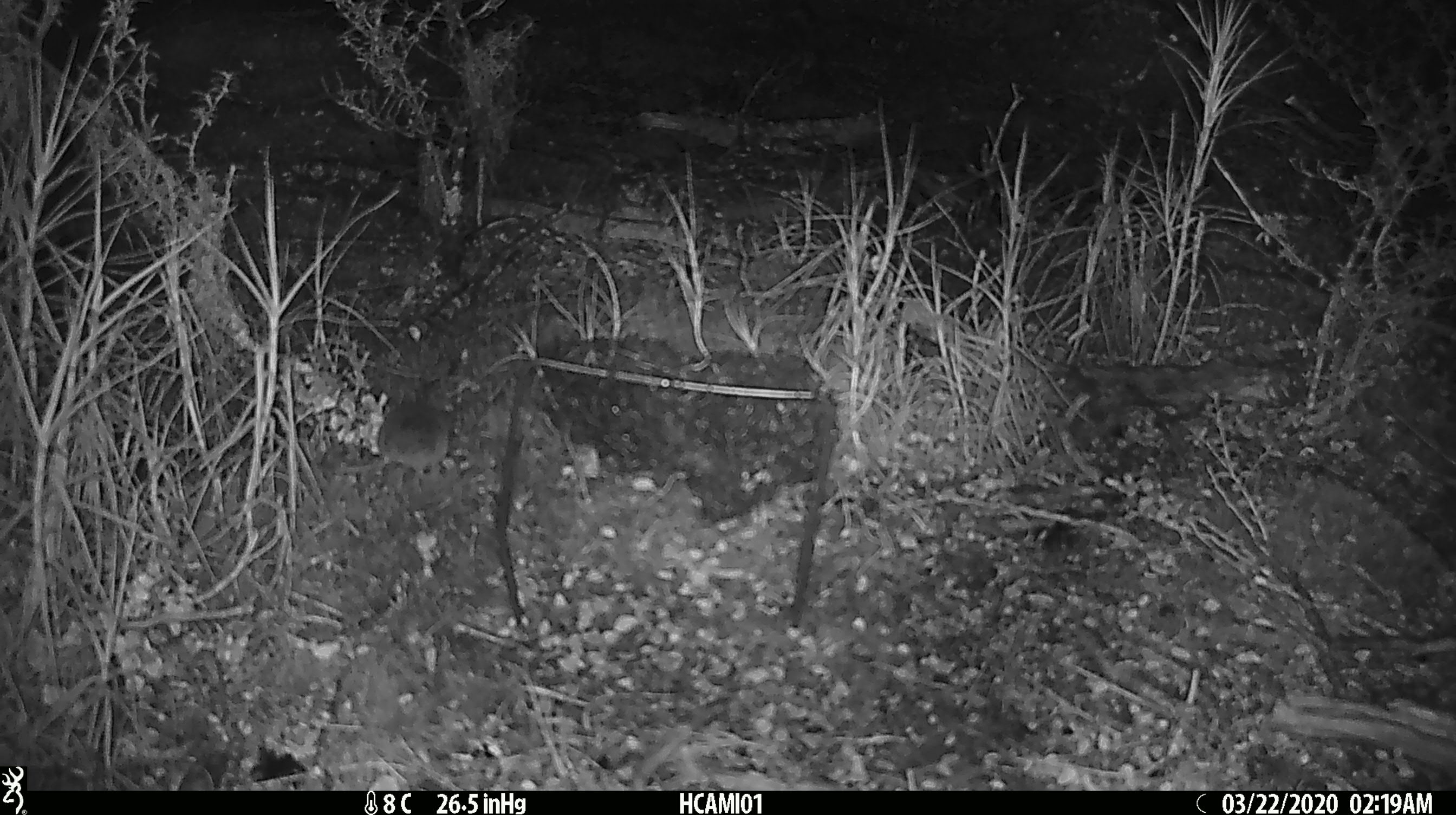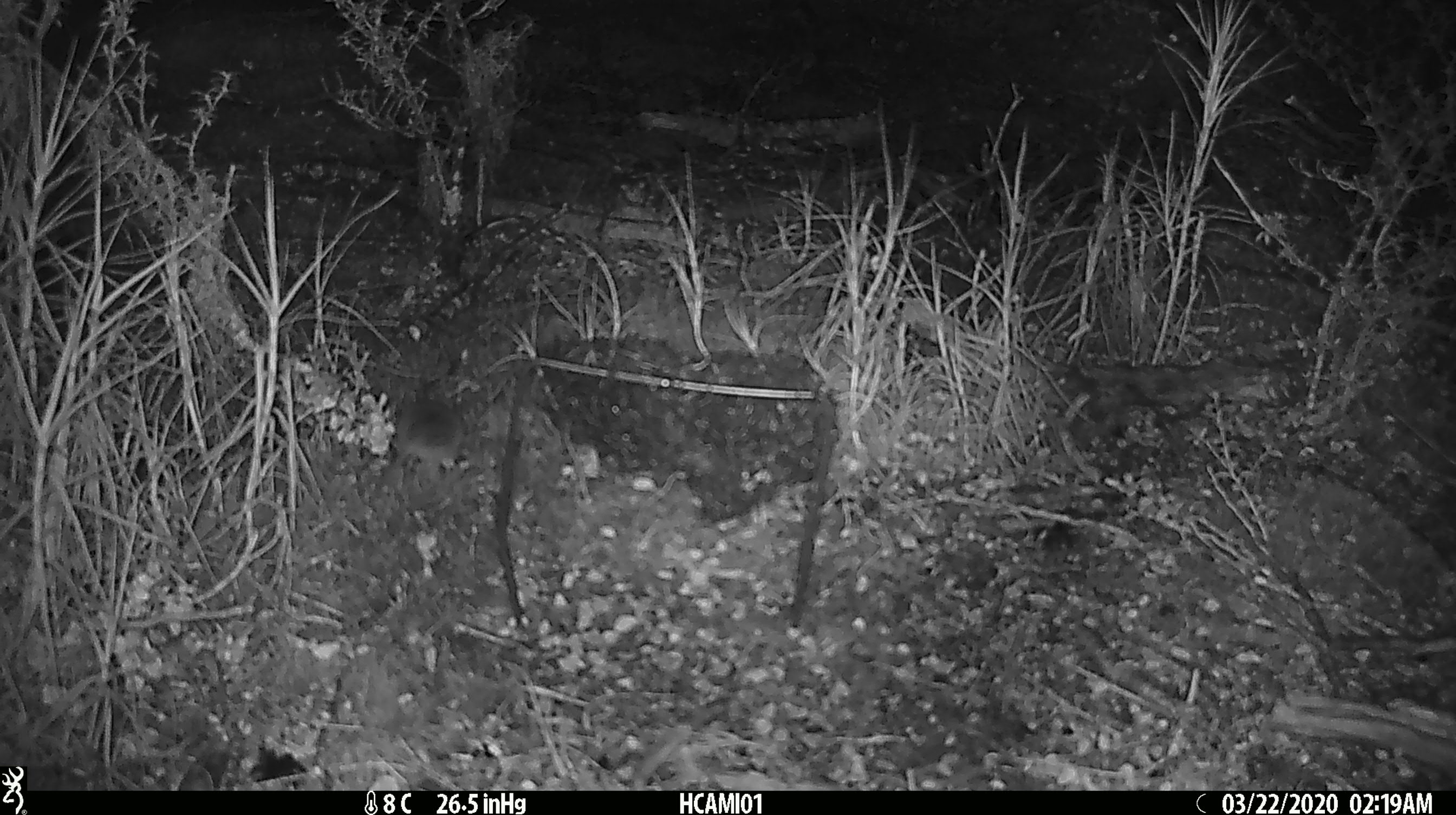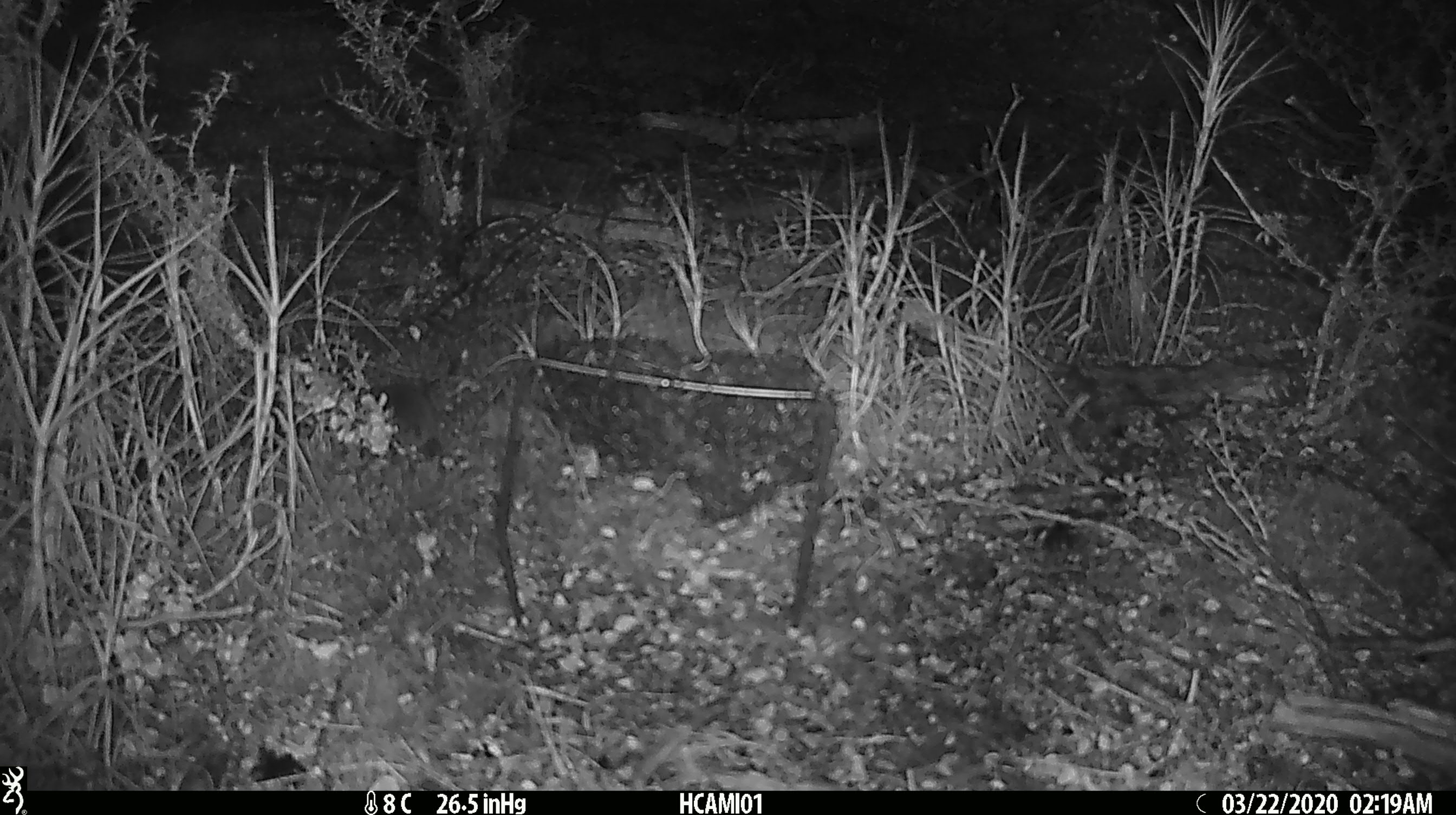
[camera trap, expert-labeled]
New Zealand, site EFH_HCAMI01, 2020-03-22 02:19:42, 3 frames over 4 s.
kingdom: Animalia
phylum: Chordata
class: Mammalia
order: Rodentia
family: Muridae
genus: Mus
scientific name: Mus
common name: mouse